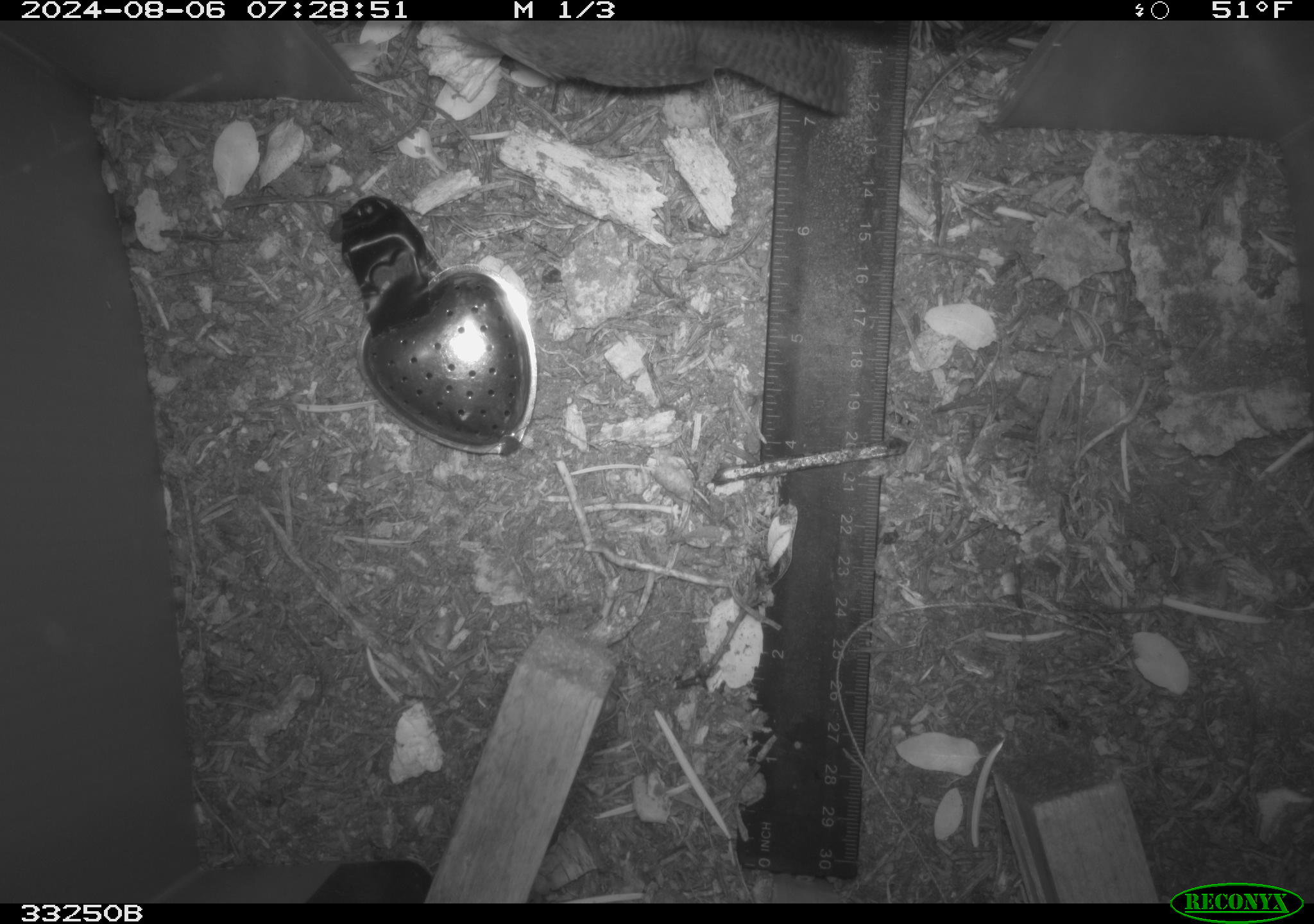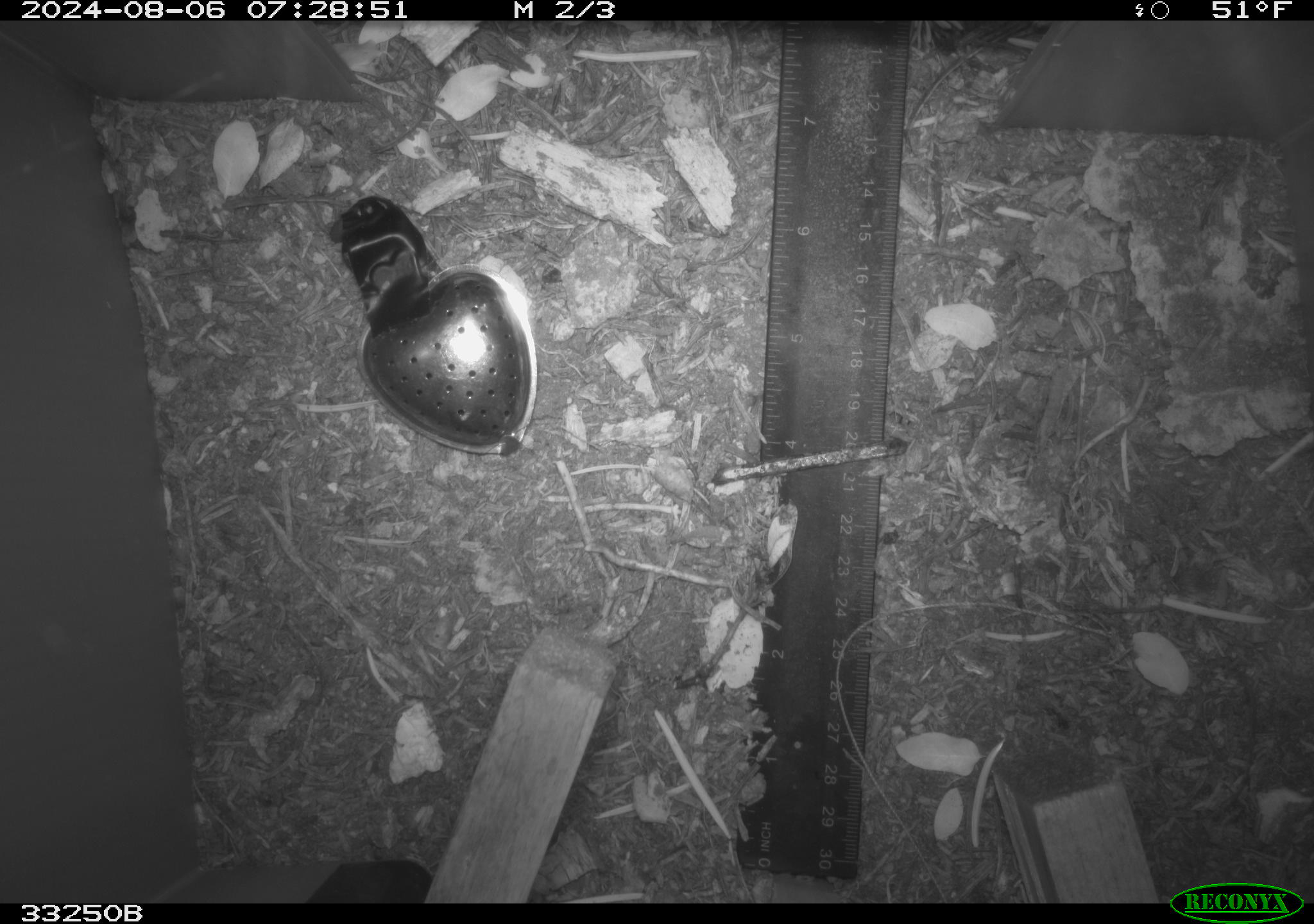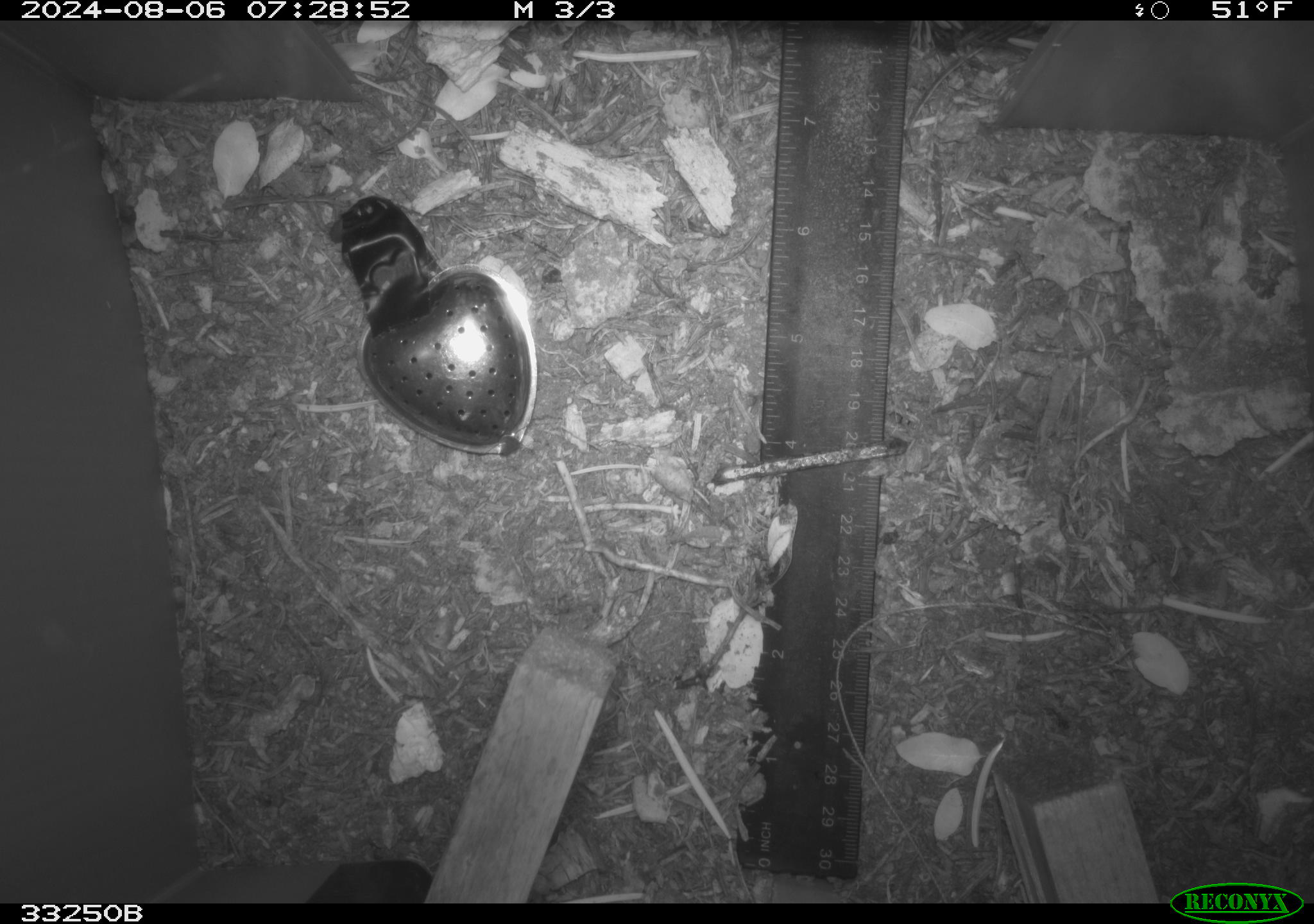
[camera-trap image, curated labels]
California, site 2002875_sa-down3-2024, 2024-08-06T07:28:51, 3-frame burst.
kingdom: Animalia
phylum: Chordata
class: Aves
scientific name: Aves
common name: bird